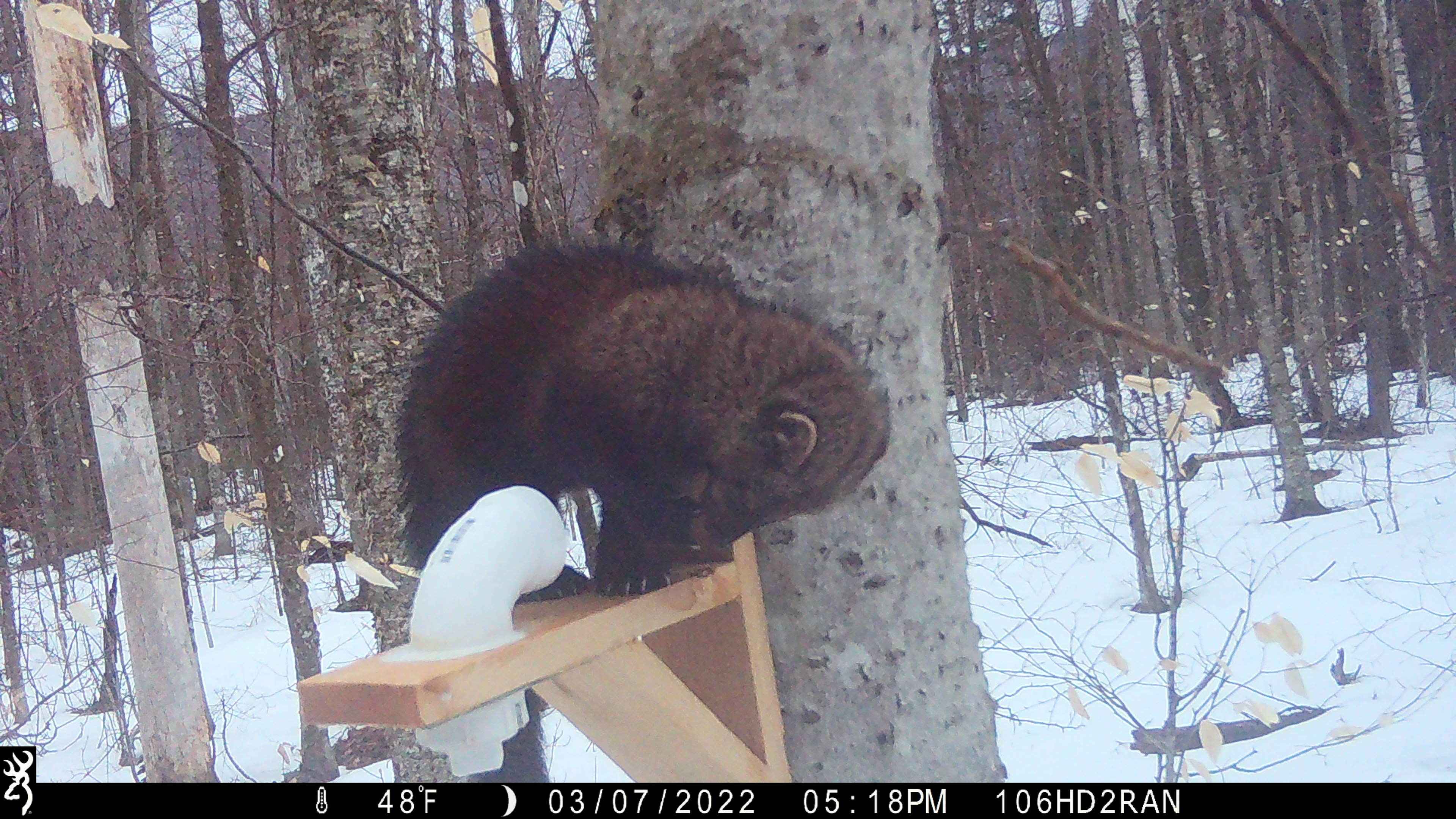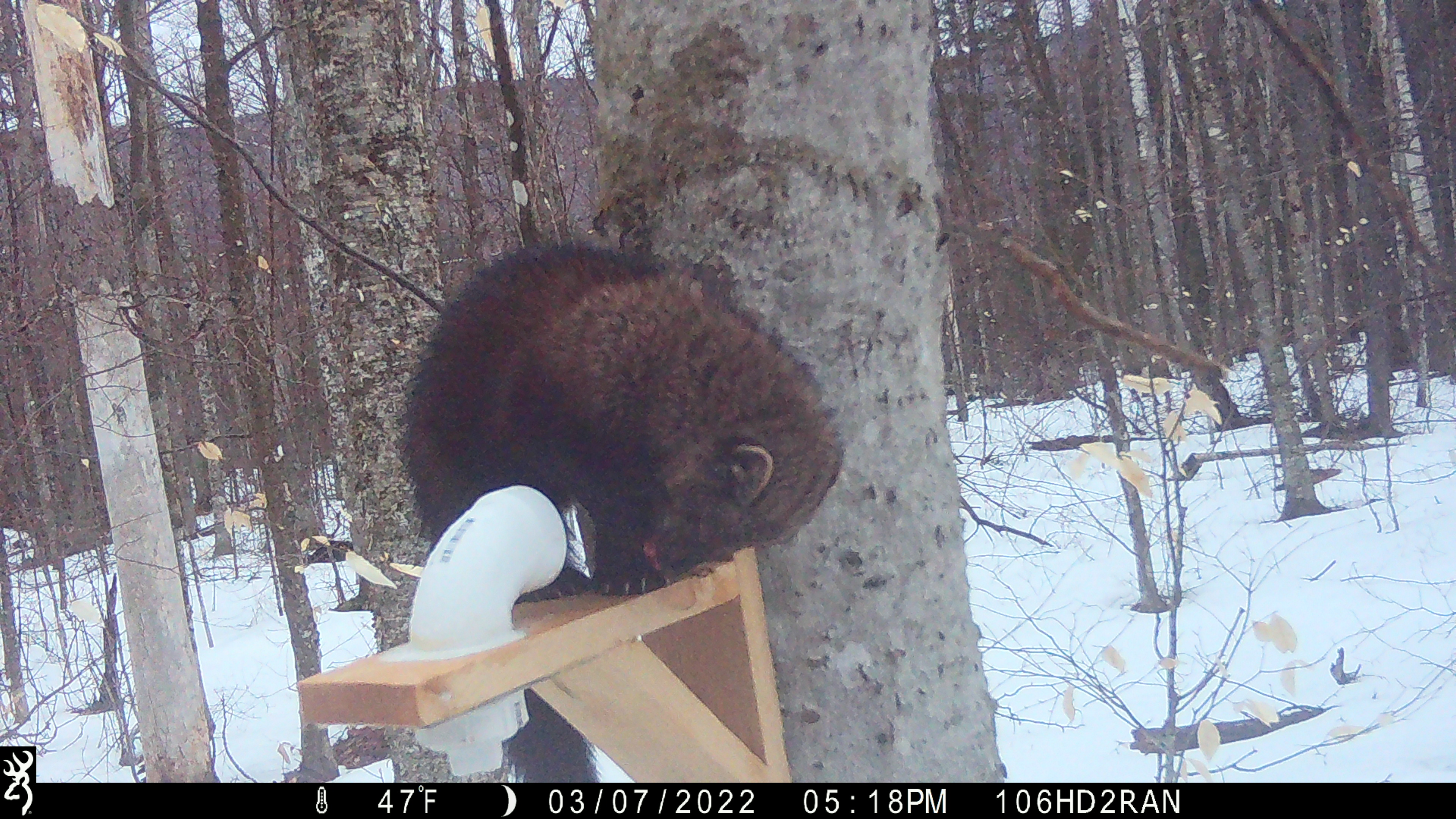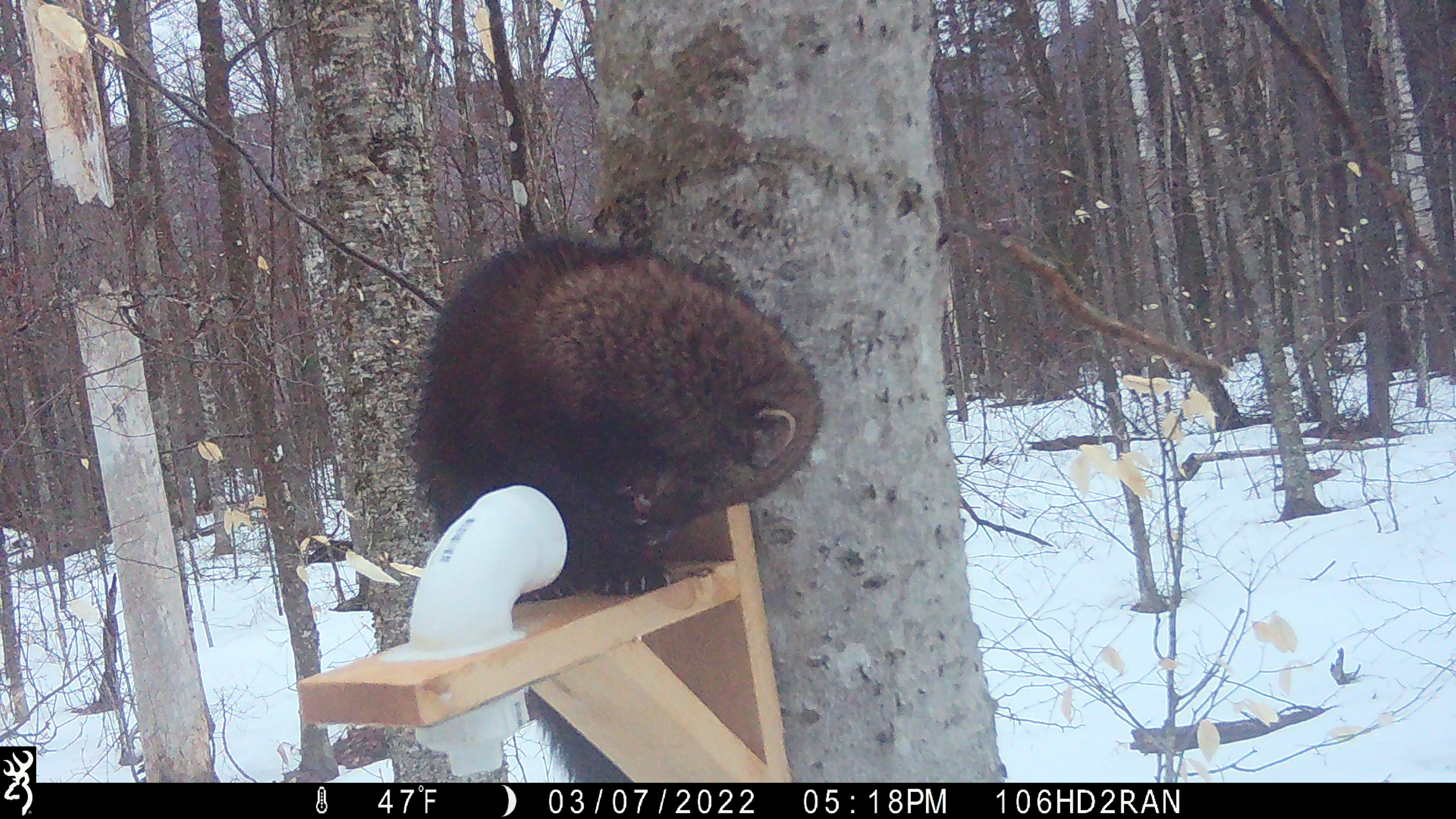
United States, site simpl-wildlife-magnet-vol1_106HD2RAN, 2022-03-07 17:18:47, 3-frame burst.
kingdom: Animalia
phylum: Chordata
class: Mammalia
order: Carnivora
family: Mustelidae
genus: Pekania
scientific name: Pekania pennanti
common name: fisher